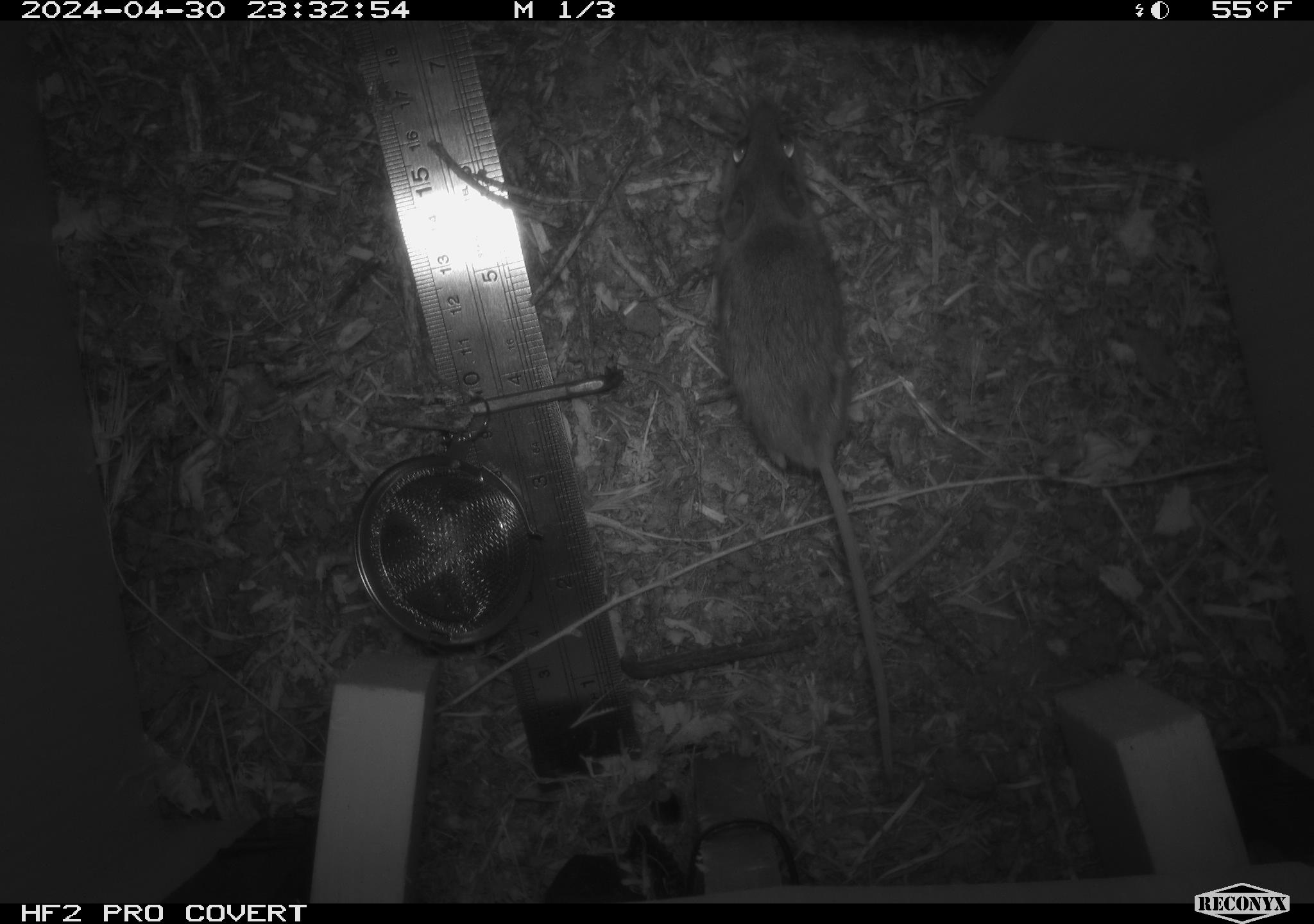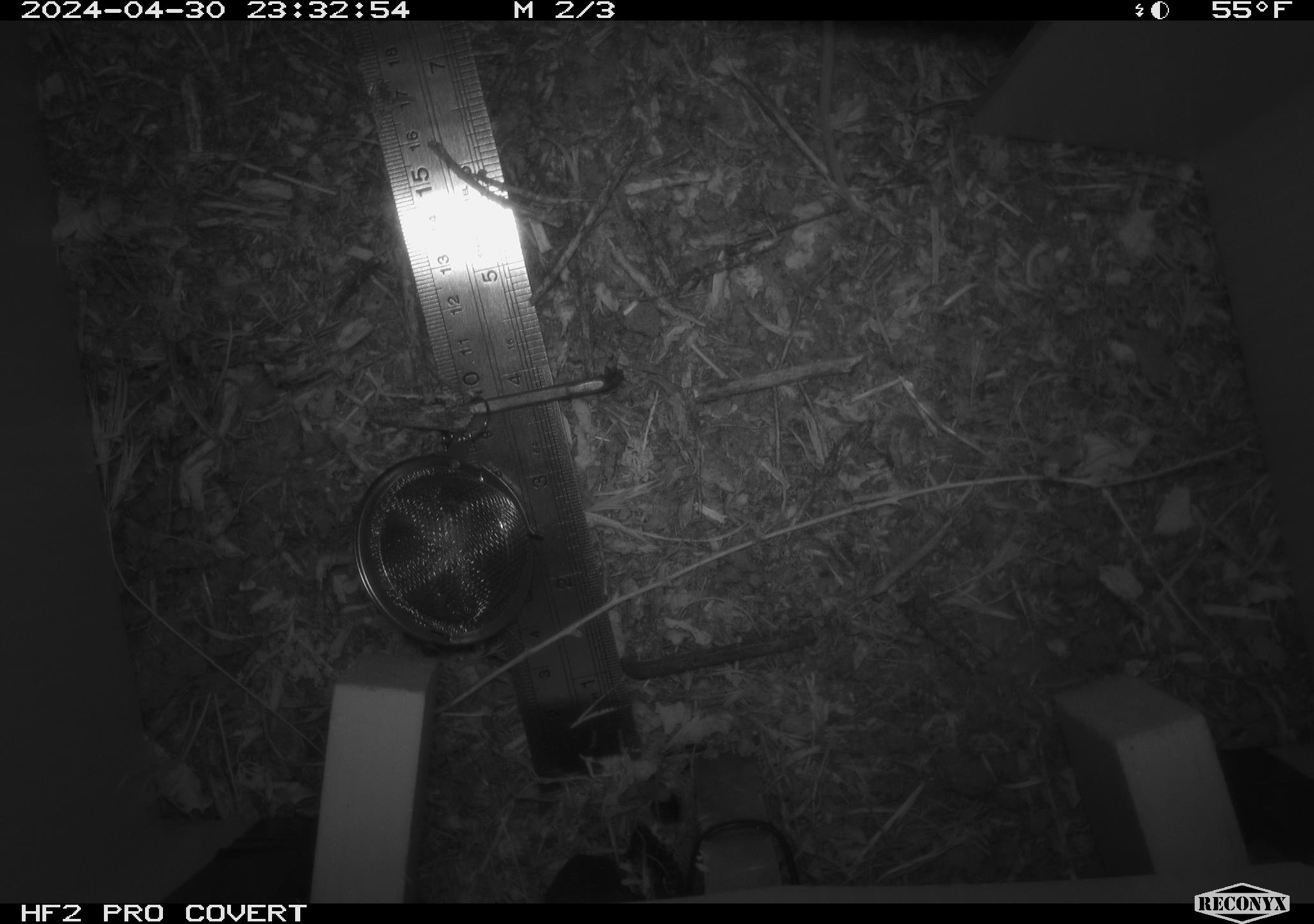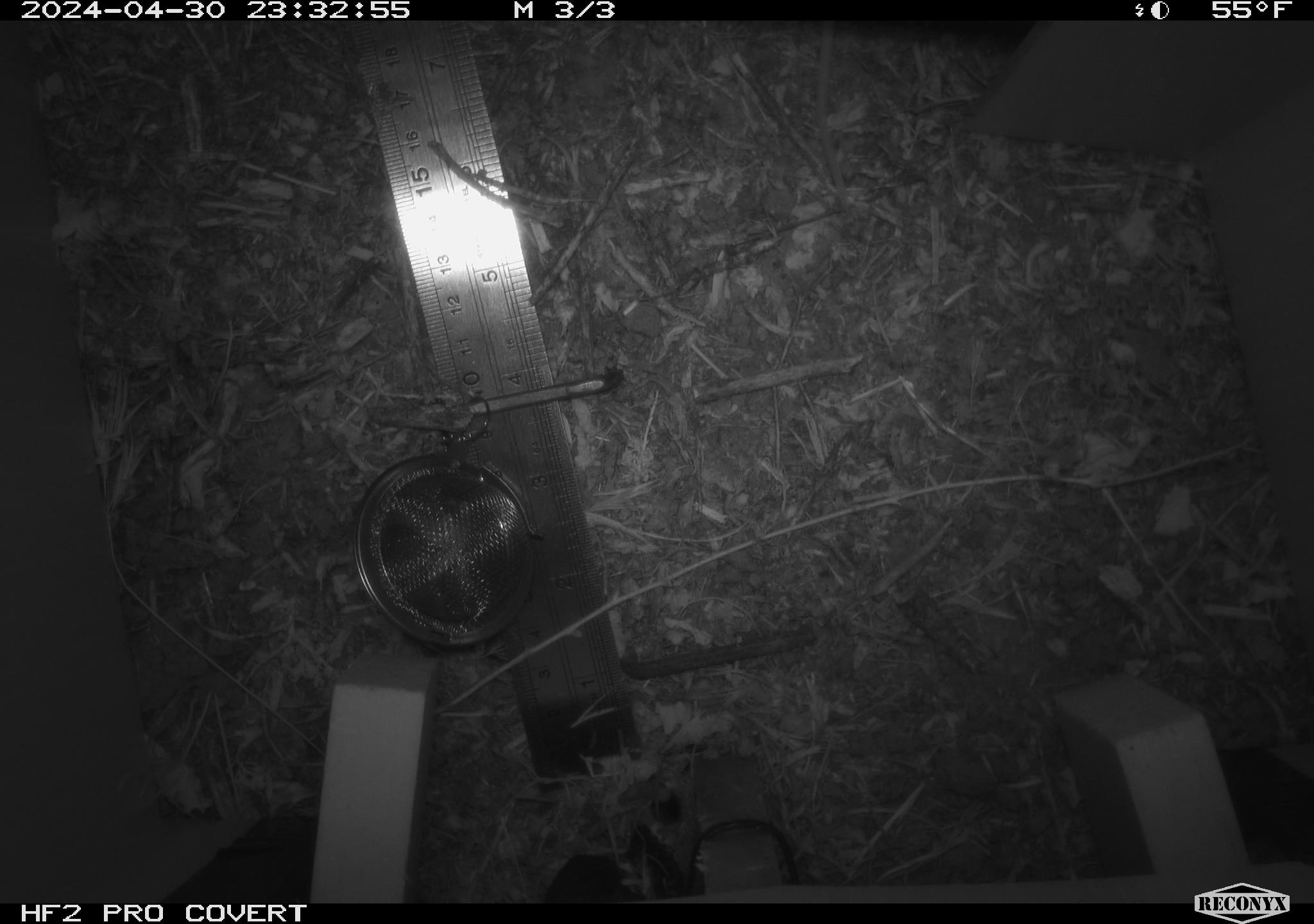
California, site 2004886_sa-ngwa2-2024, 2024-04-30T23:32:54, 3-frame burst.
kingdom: Animalia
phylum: Chordata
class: Mammalia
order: Rodentia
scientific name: Rodentia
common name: mouse species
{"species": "mouse species (Rodentia)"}